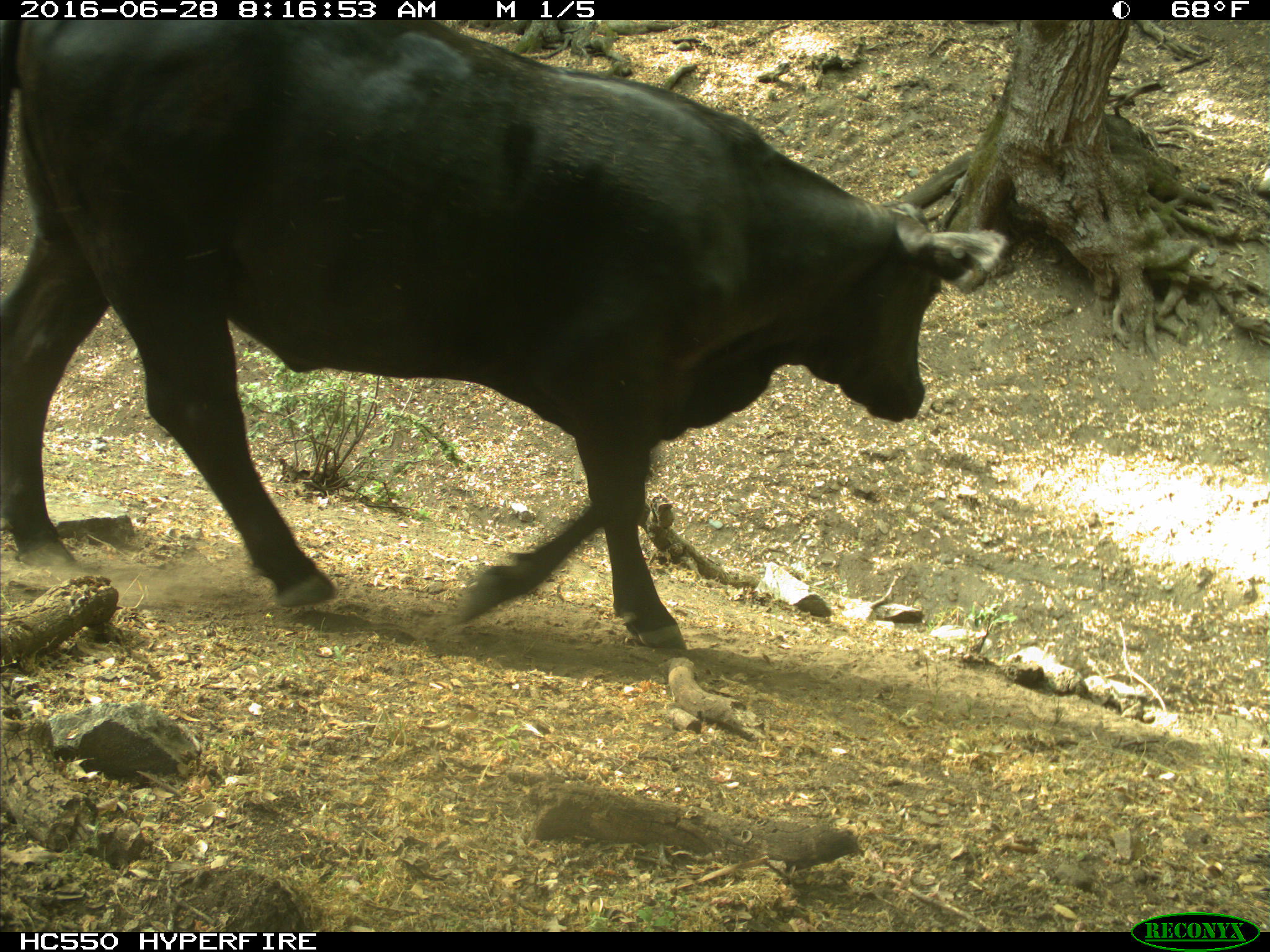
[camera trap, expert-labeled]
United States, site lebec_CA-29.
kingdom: Animalia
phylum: Chordata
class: Mammalia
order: Artiodactyla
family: Bovidae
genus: Bos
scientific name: Bos taurus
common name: domestic cow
Bos taurus (domestic cow).